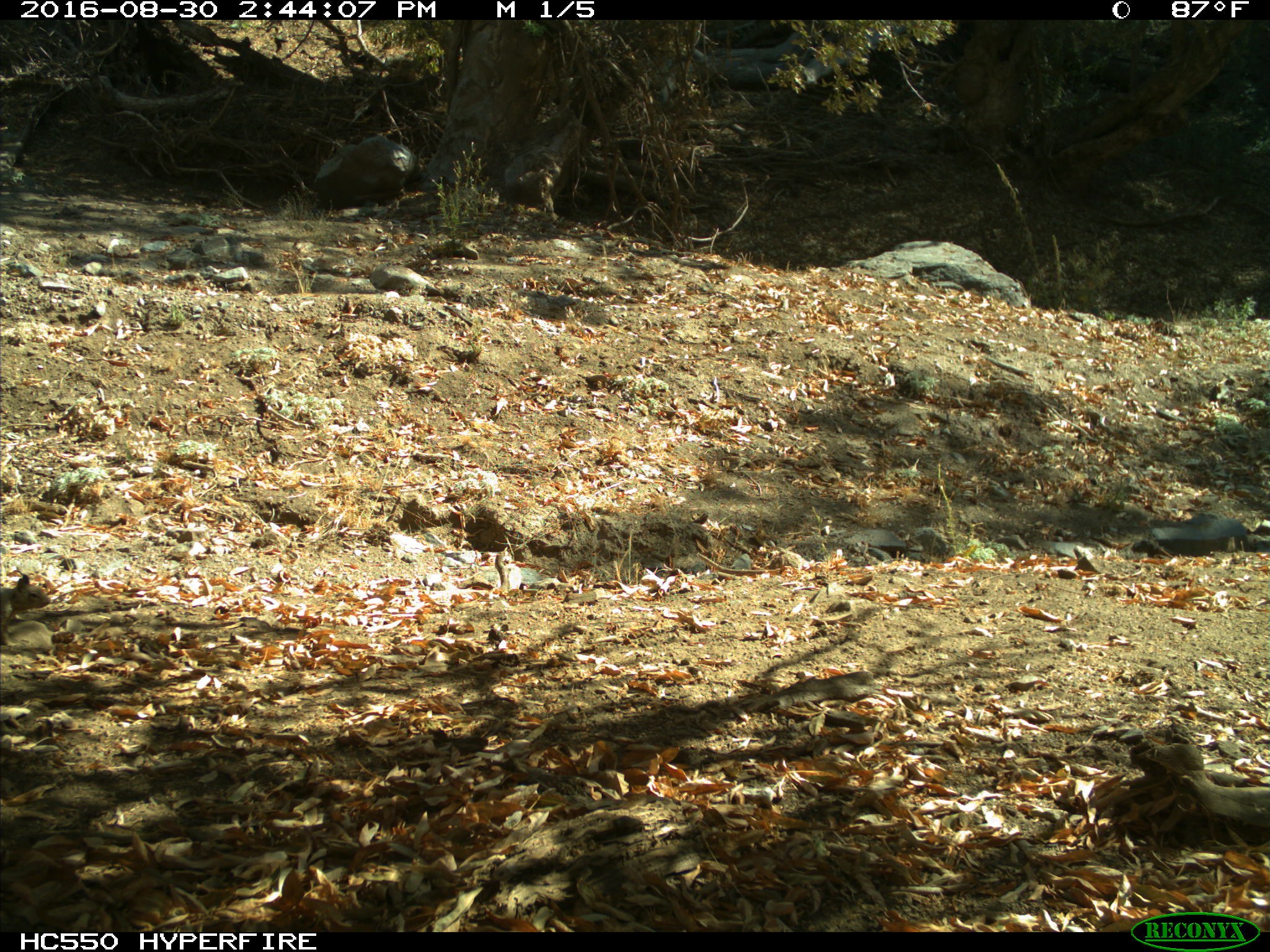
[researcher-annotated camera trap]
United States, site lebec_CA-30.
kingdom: Animalia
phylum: Chordata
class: Mammalia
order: Rodentia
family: Sciuridae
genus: Otospermophilus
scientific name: Otospermophilus beecheyi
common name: california ground squirrel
Otospermophilus beecheyi (california ground squirrel).